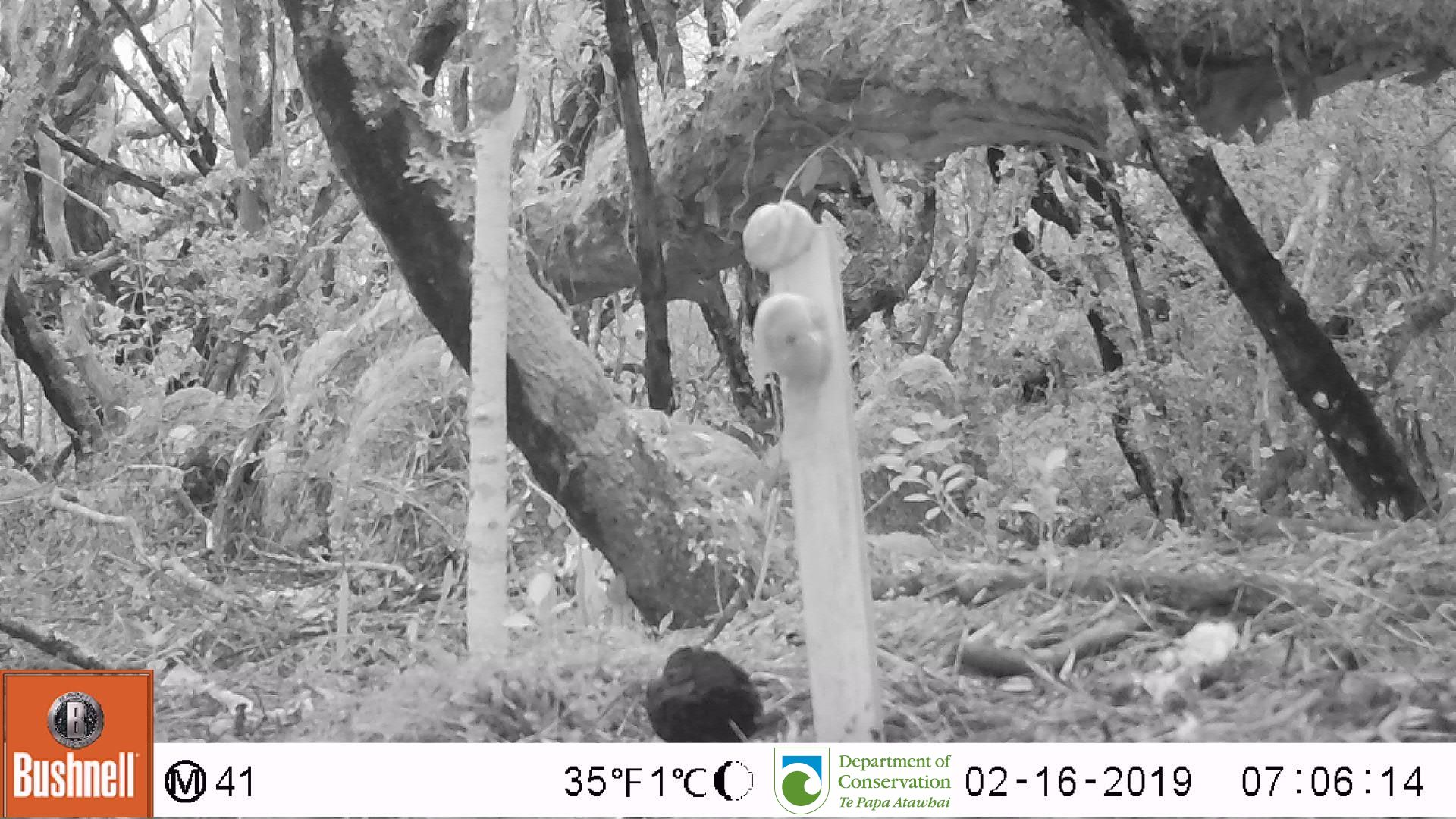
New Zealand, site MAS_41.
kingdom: Animalia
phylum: Chordata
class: Aves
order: Passeriformes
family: Turdidae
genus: Turdus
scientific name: Turdus merula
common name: eurasian blackbird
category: blackbird